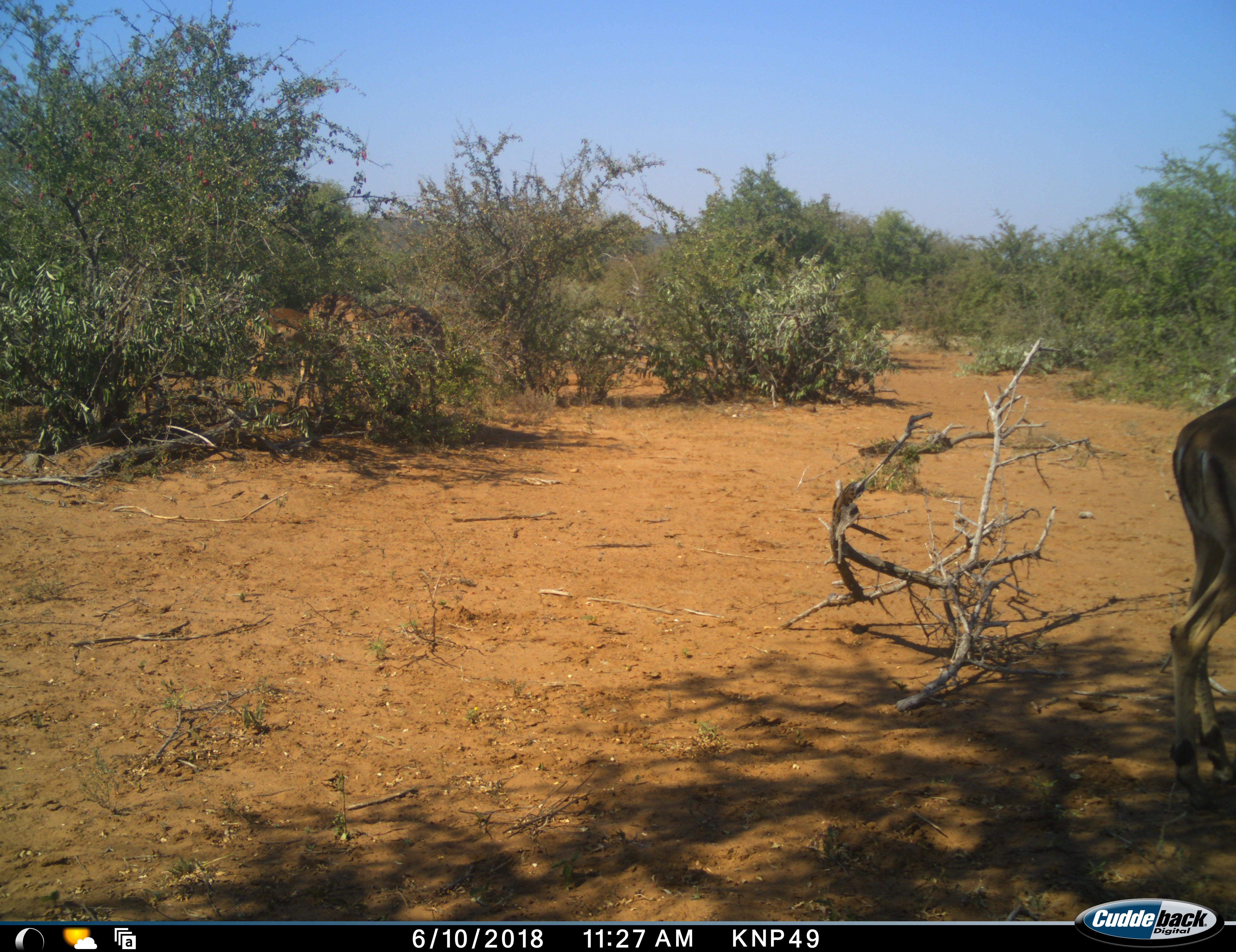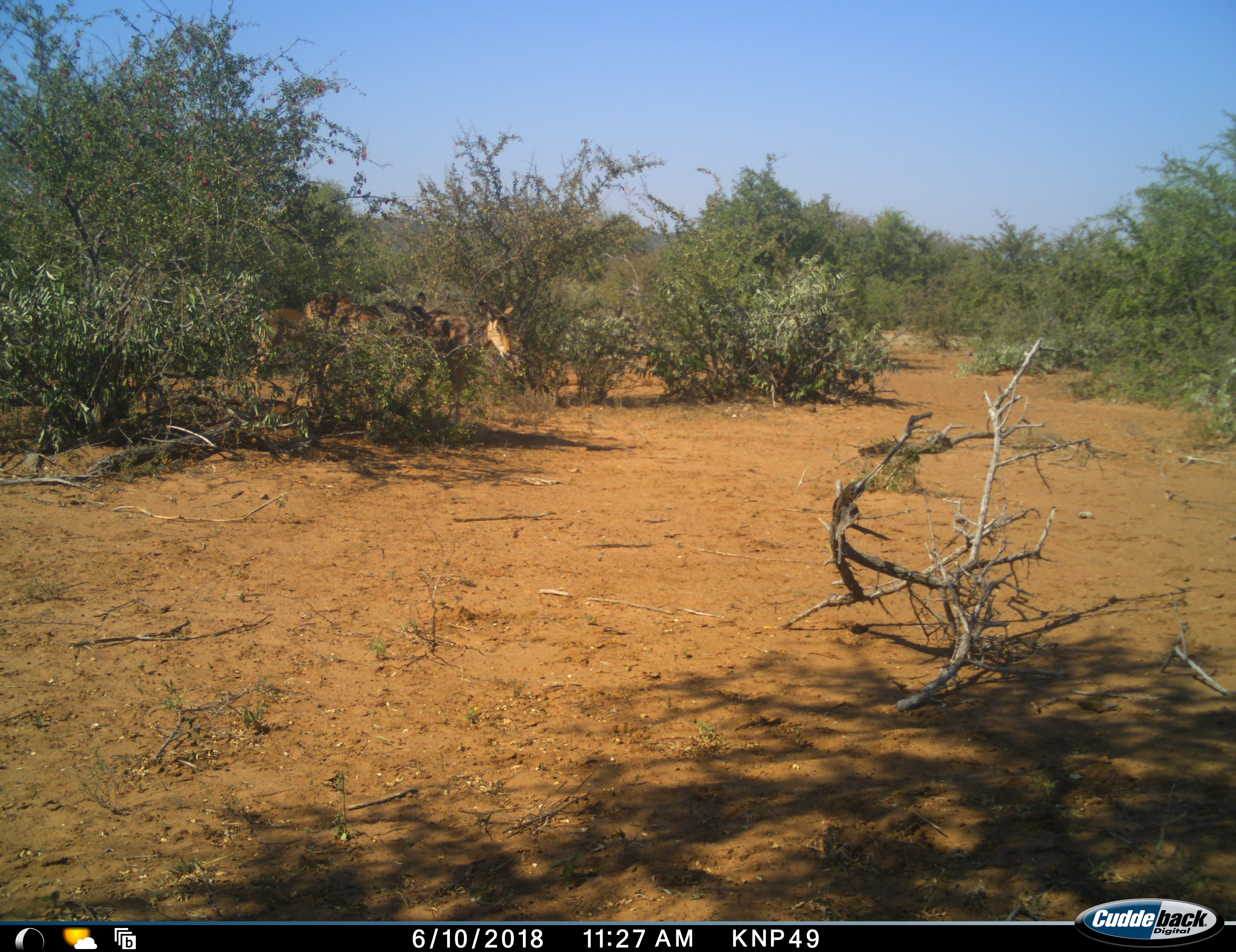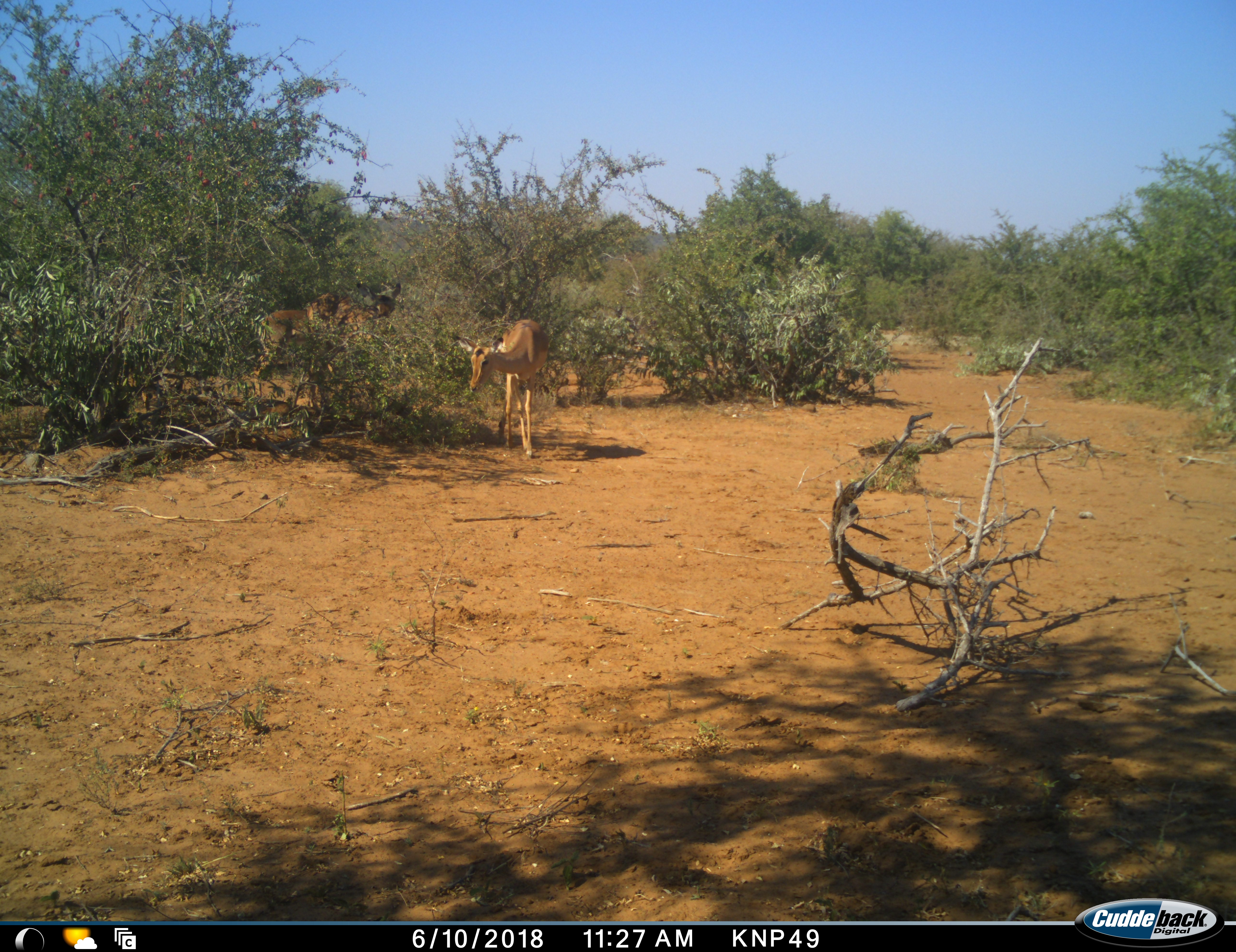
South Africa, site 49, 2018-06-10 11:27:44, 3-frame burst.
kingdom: Animalia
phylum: Chordata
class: Mammalia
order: Artiodactyla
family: Bovidae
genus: Aepyceros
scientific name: Aepyceros melampus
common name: impala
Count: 5.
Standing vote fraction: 40%.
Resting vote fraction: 0%.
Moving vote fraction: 90%.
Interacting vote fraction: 10%.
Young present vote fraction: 0%.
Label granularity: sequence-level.